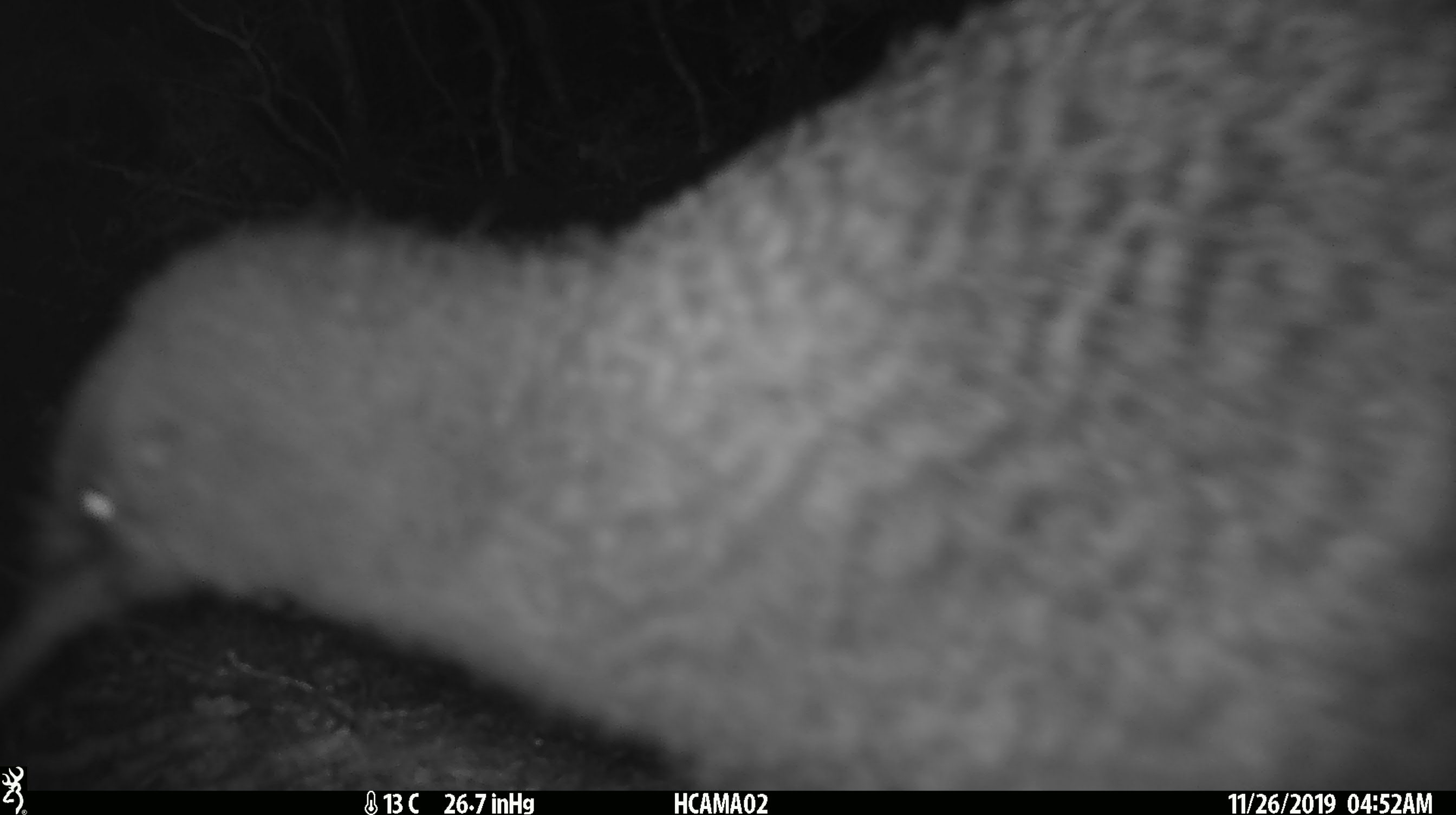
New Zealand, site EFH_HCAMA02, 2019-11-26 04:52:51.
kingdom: Animalia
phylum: Chordata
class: Aves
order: Apterygiformes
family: Apterygidae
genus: Apteryx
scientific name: Apteryx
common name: kiwi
Kiwi (Apteryx).